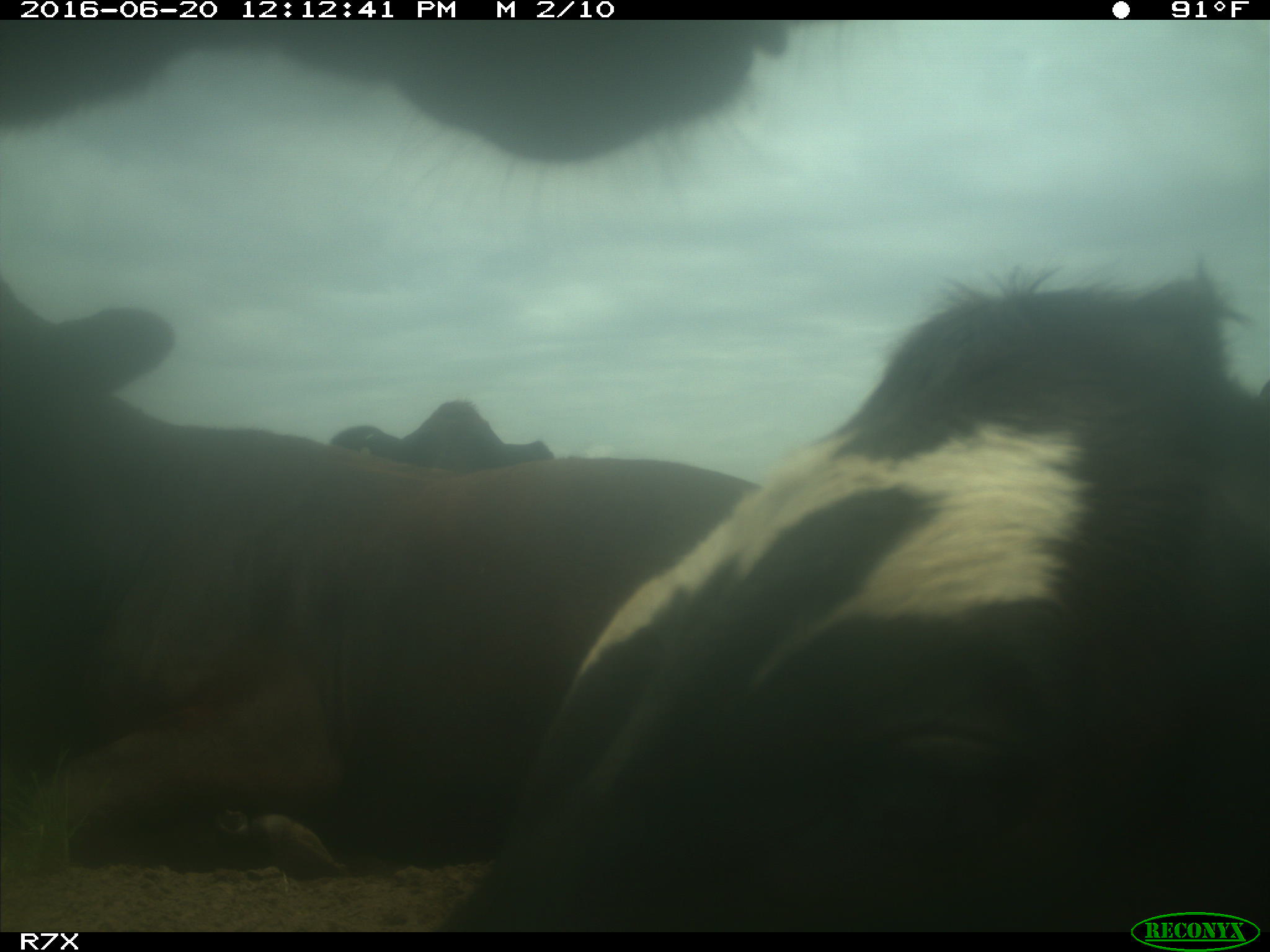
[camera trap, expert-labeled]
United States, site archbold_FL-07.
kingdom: Animalia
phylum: Chordata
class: Mammalia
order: Artiodactyla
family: Bovidae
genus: Bos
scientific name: Bos taurus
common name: domestic cow